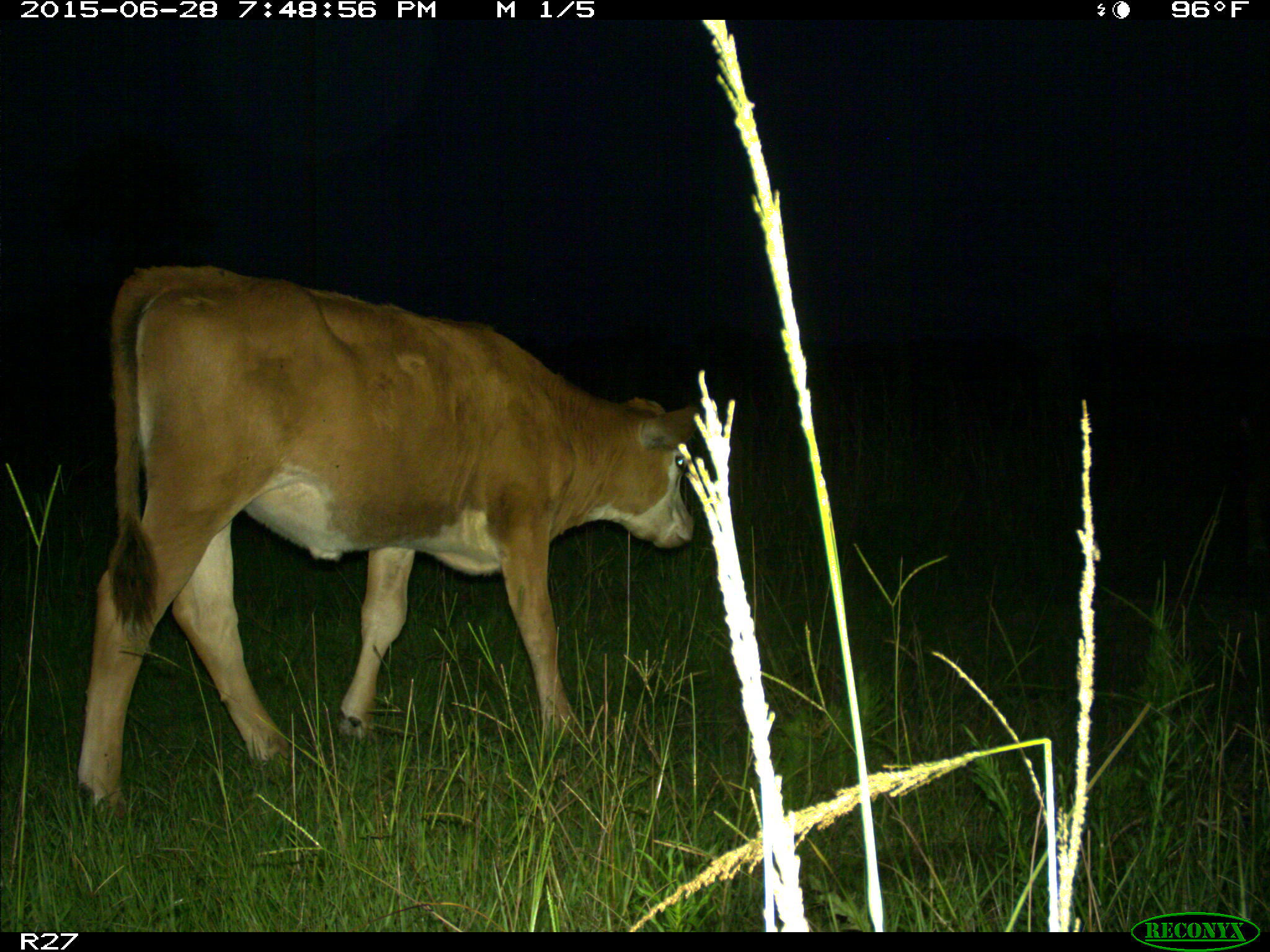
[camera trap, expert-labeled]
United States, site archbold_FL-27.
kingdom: Animalia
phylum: Chordata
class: Mammalia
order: Artiodactyla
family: Bovidae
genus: Bos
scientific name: Bos taurus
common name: domestic cow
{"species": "Bos taurus (domestic cow)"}